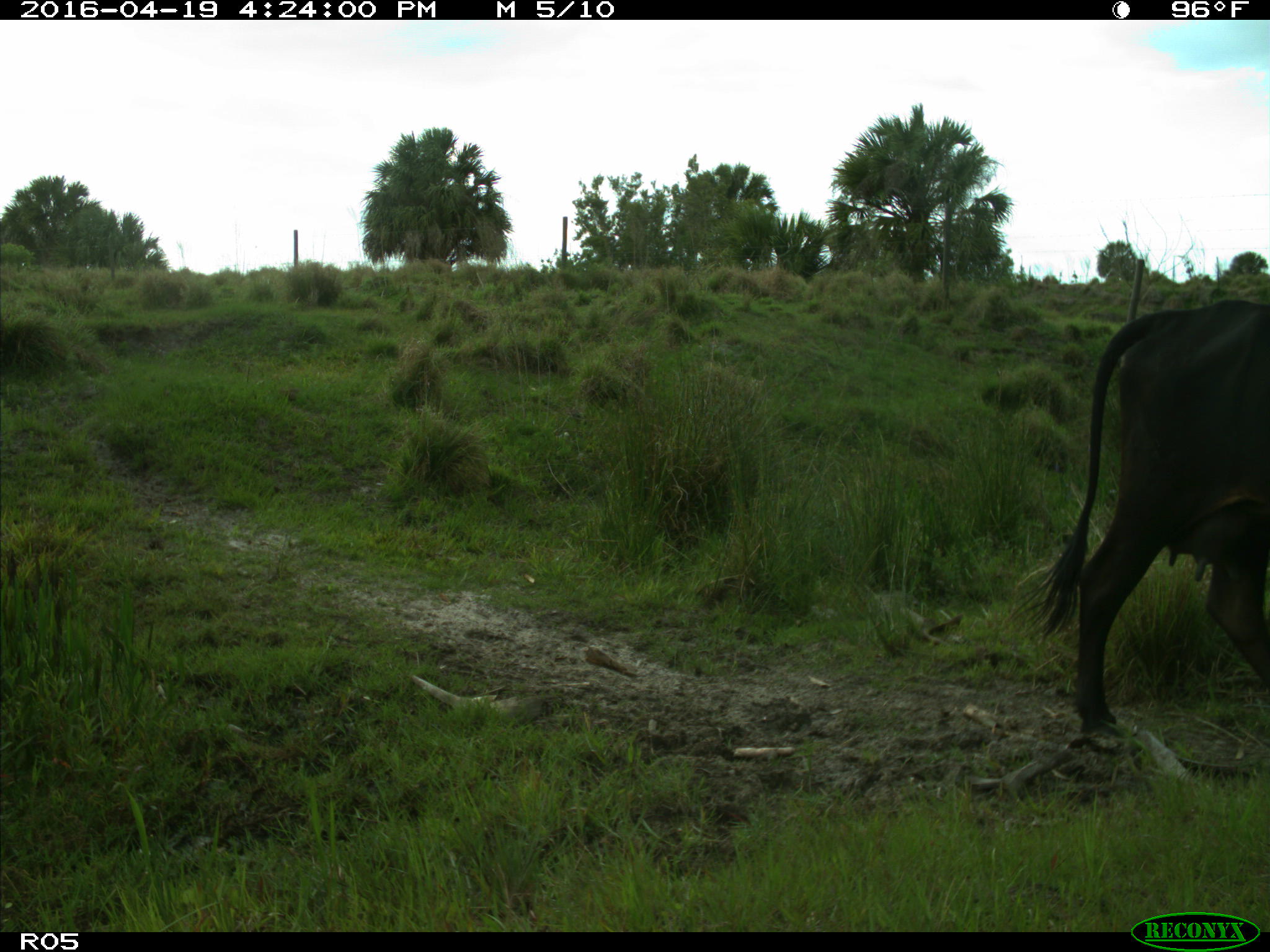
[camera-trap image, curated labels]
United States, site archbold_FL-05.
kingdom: Animalia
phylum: Chordata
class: Mammalia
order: Artiodactyla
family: Bovidae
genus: Bos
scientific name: Bos taurus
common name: domestic cow